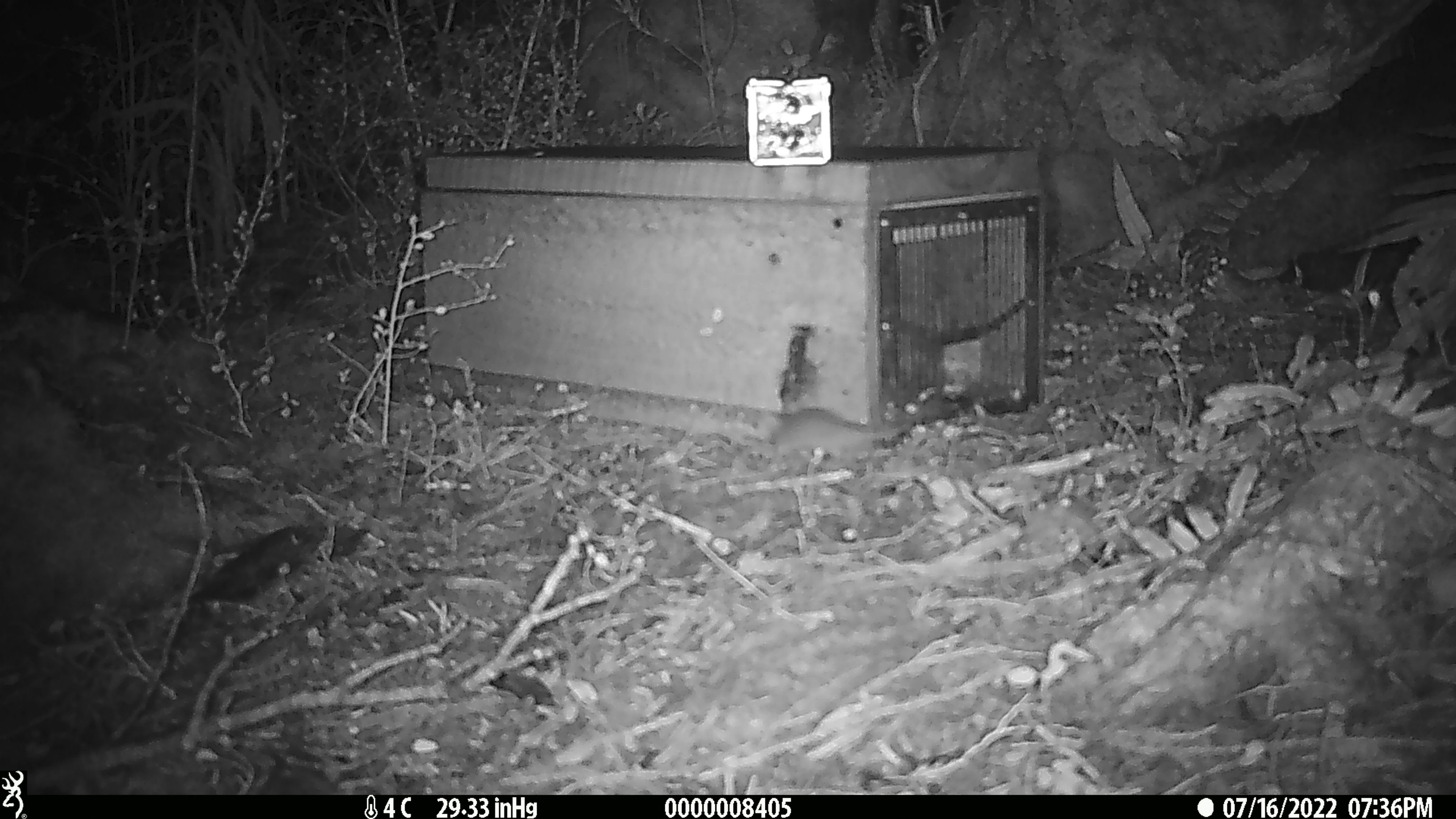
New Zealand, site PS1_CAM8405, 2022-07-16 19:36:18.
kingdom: Animalia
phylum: Chordata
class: Mammalia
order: Rodentia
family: Muridae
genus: Mus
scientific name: Mus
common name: mouse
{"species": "mouse (Mus)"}